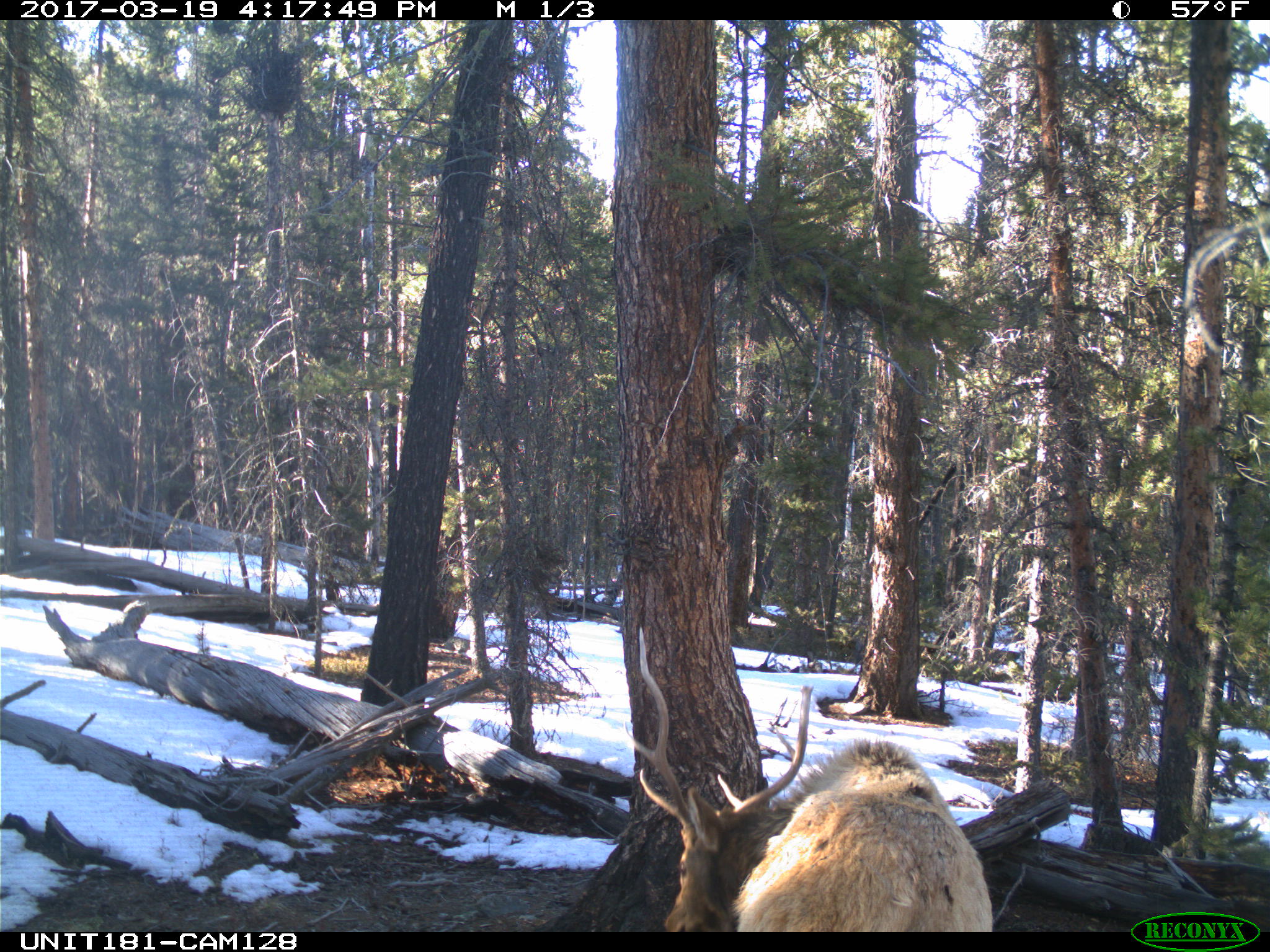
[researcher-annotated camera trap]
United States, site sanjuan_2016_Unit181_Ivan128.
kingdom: Animalia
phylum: Chordata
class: Mammalia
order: Artiodactyla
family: Cervidae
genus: Cervus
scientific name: Cervus elaphus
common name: red deer